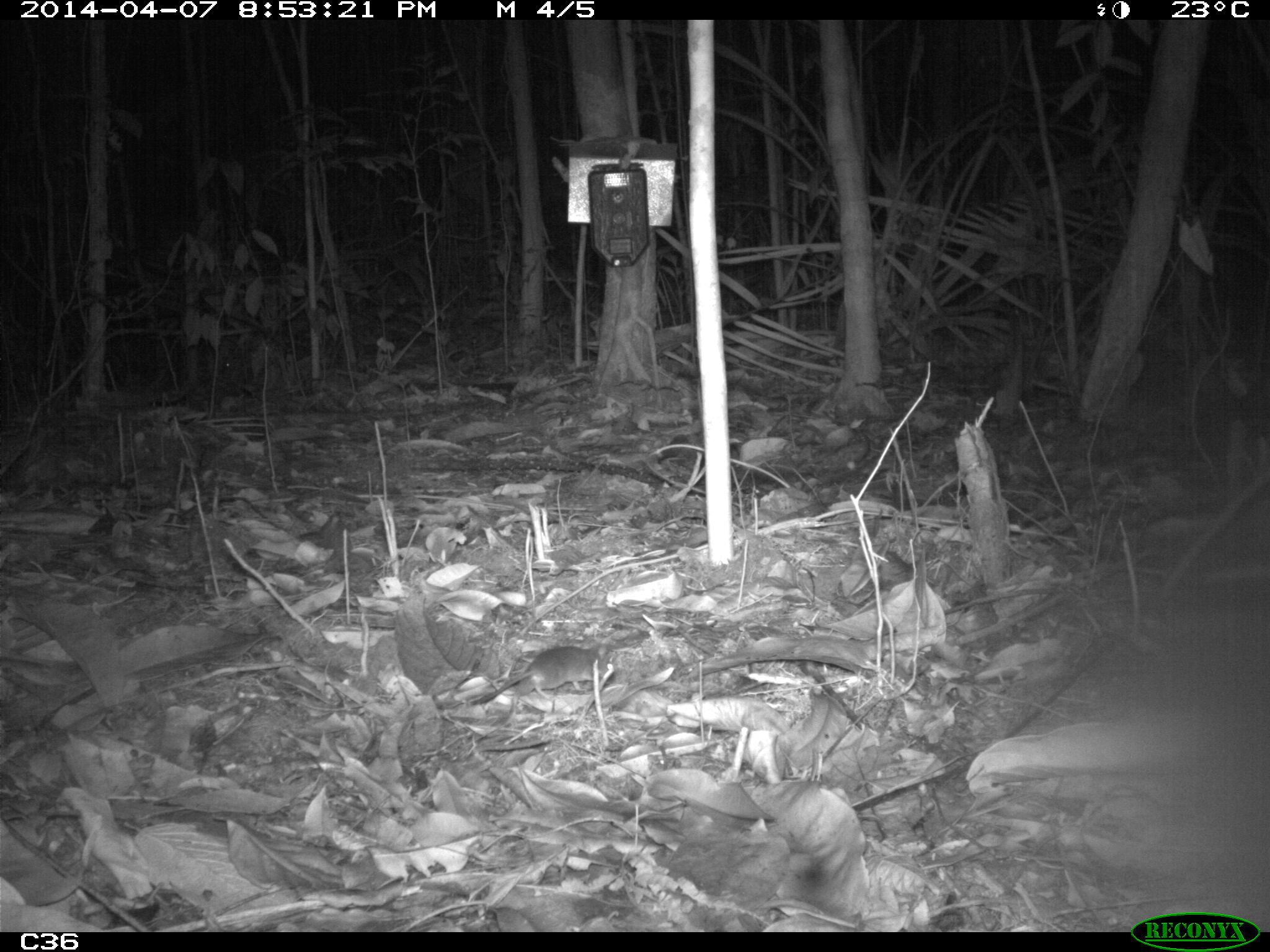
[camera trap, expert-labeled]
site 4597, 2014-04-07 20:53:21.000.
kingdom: Animalia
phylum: Chordata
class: Mammalia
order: Rodentia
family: Muridae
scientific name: Muridae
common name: mice, rats, and gerbils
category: unknown mouse or rat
Unknown mouse or rat (mice, rats, and gerbils) (Muridae), count 1, age adult.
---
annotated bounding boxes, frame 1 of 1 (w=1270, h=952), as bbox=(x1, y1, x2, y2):
unknown mouse or rat: bbox=(465, 644, 606, 746)